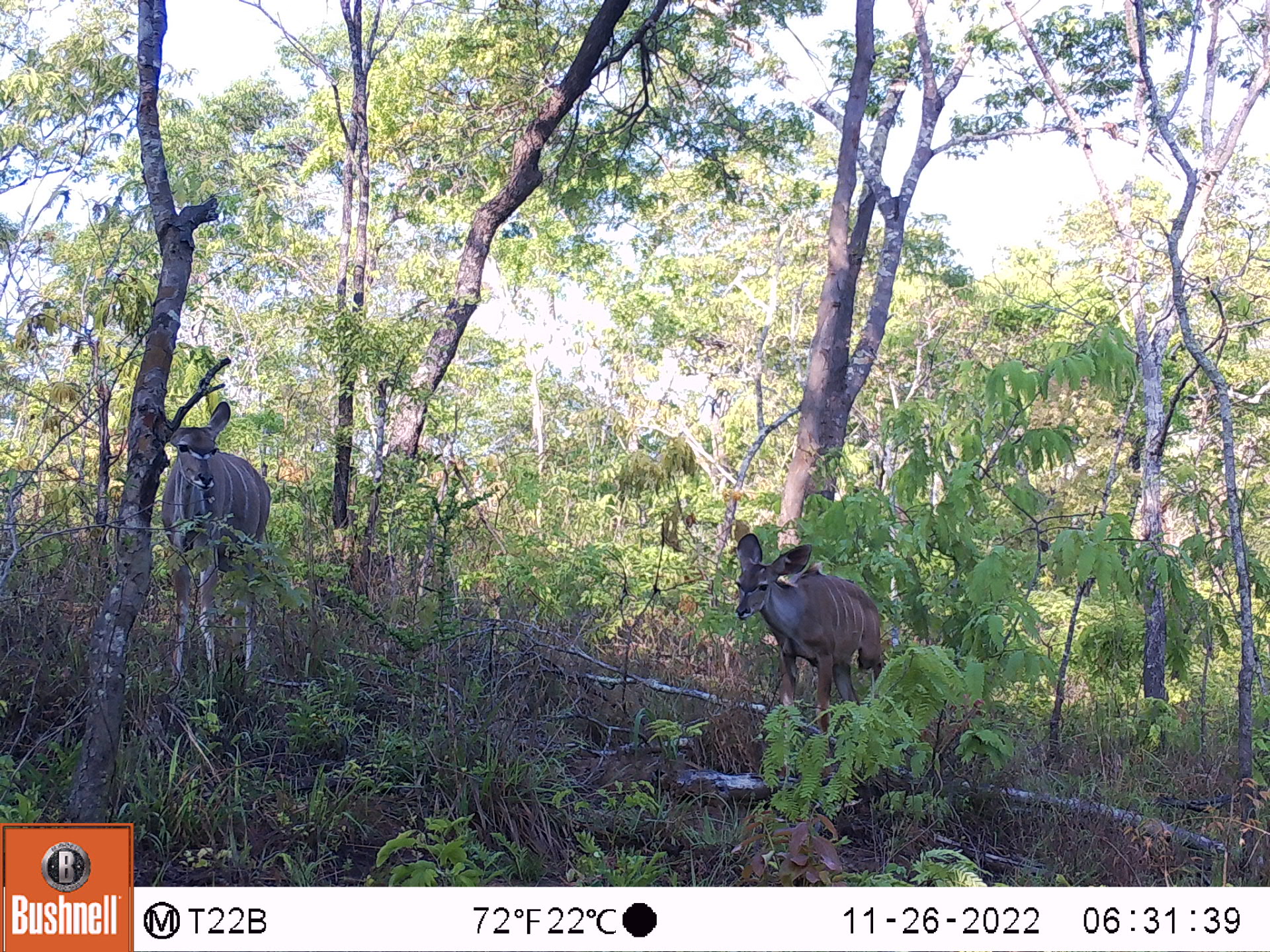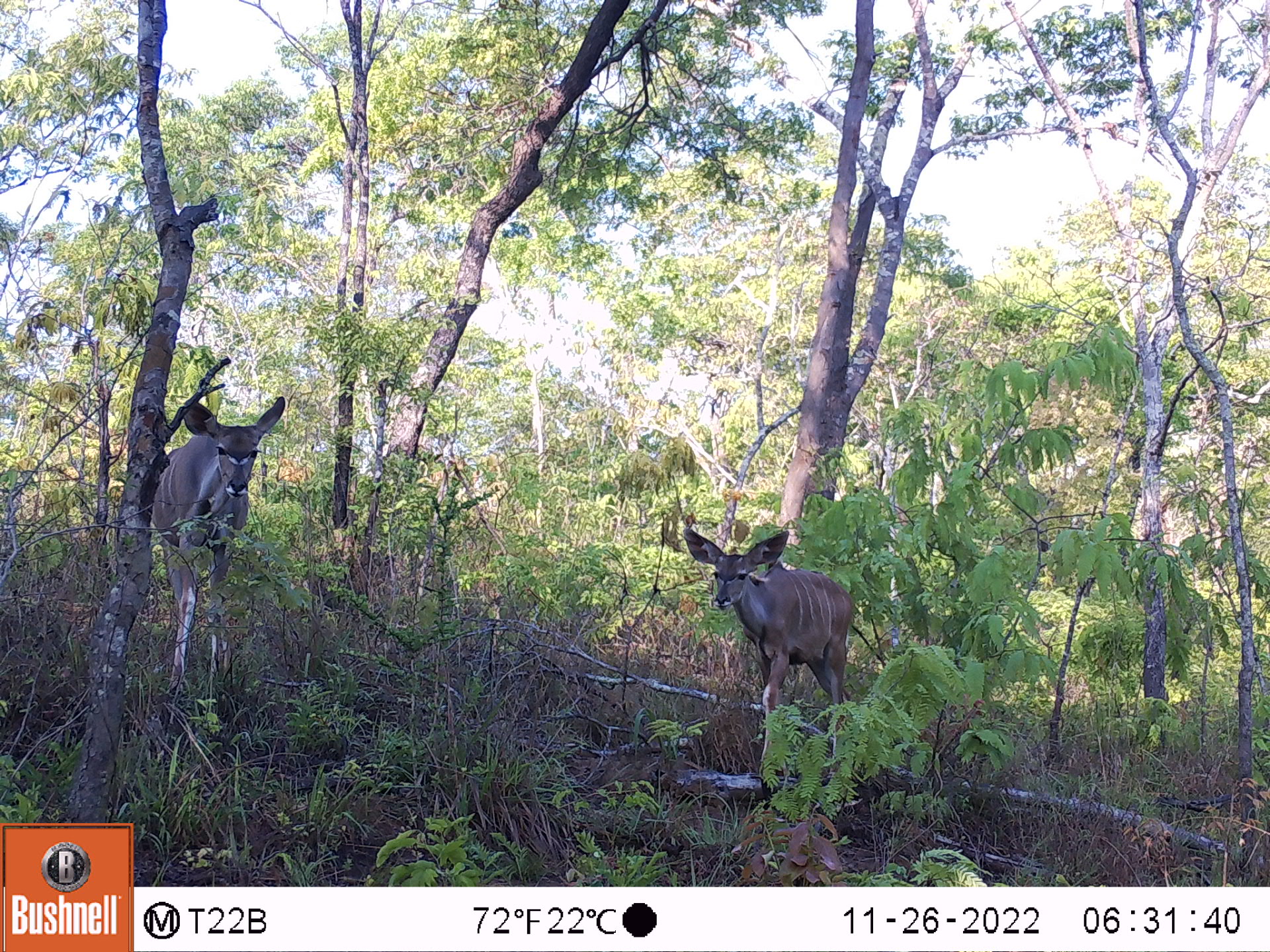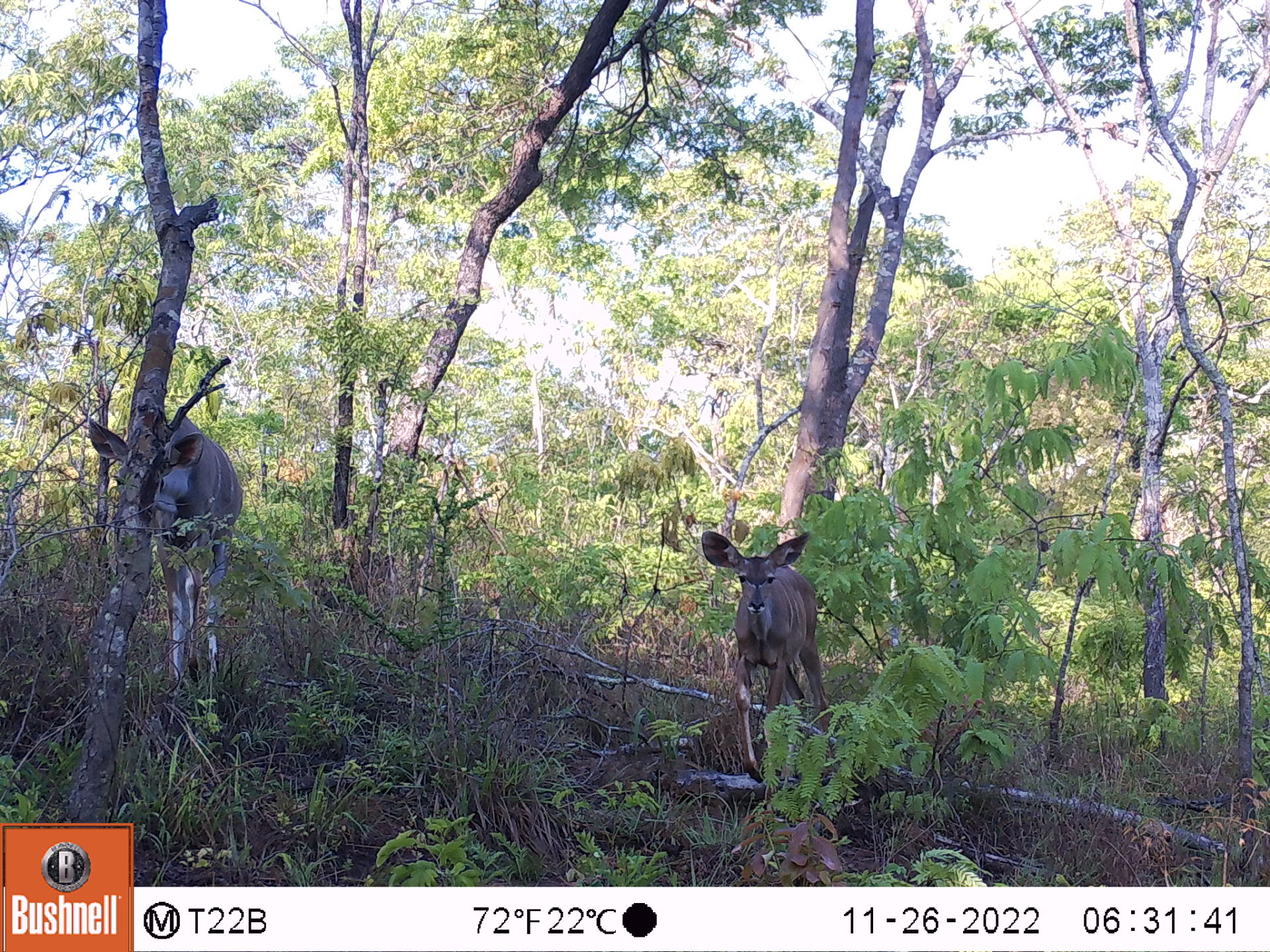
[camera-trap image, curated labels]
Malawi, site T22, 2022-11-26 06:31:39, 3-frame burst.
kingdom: Animalia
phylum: Chordata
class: Mammalia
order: Artiodactyla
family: Bovidae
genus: Tragelaphus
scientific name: Tragelaphus strepsiceros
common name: greater kudu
Greater kudu (Tragelaphus strepsiceros), count 2.